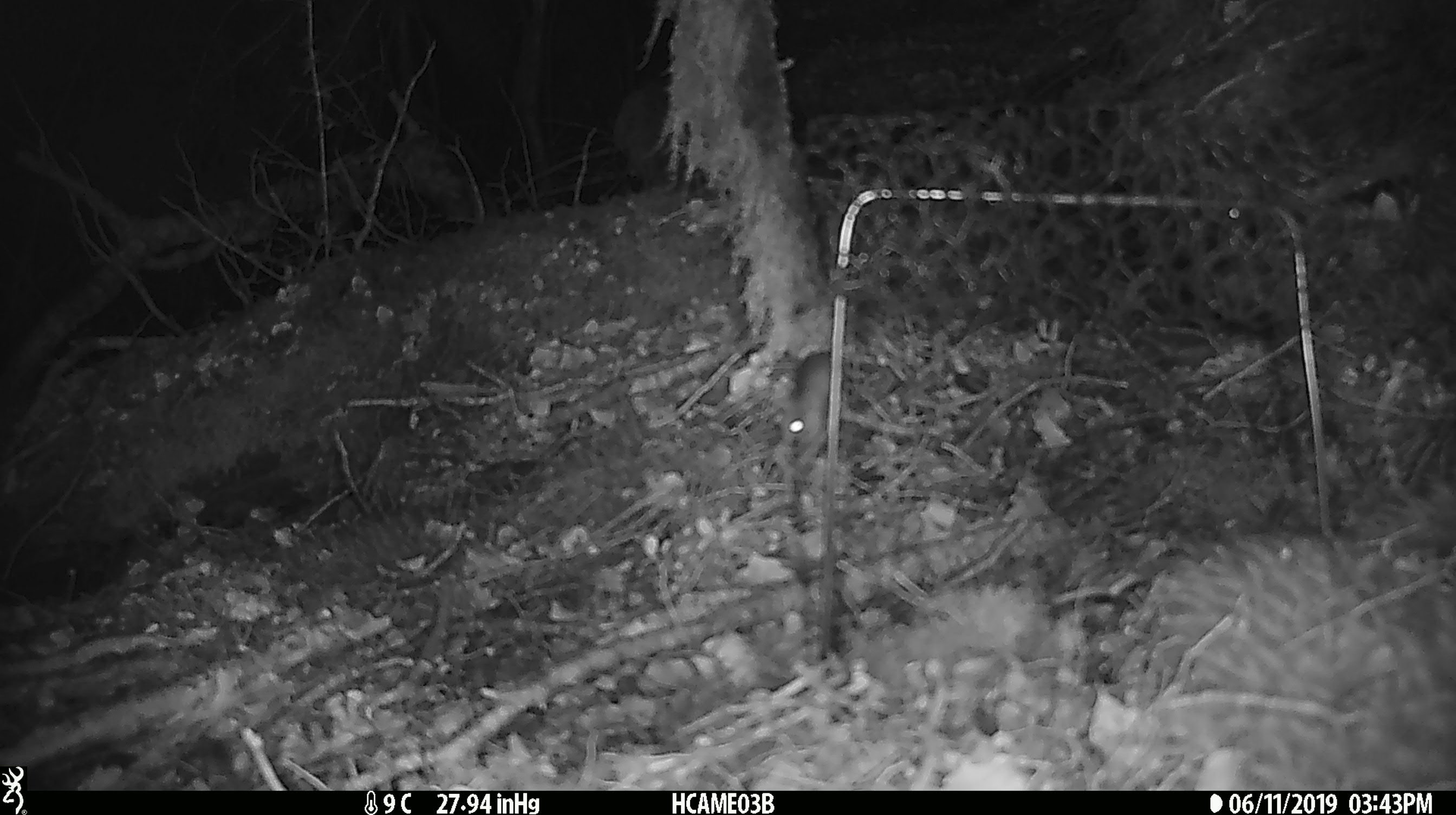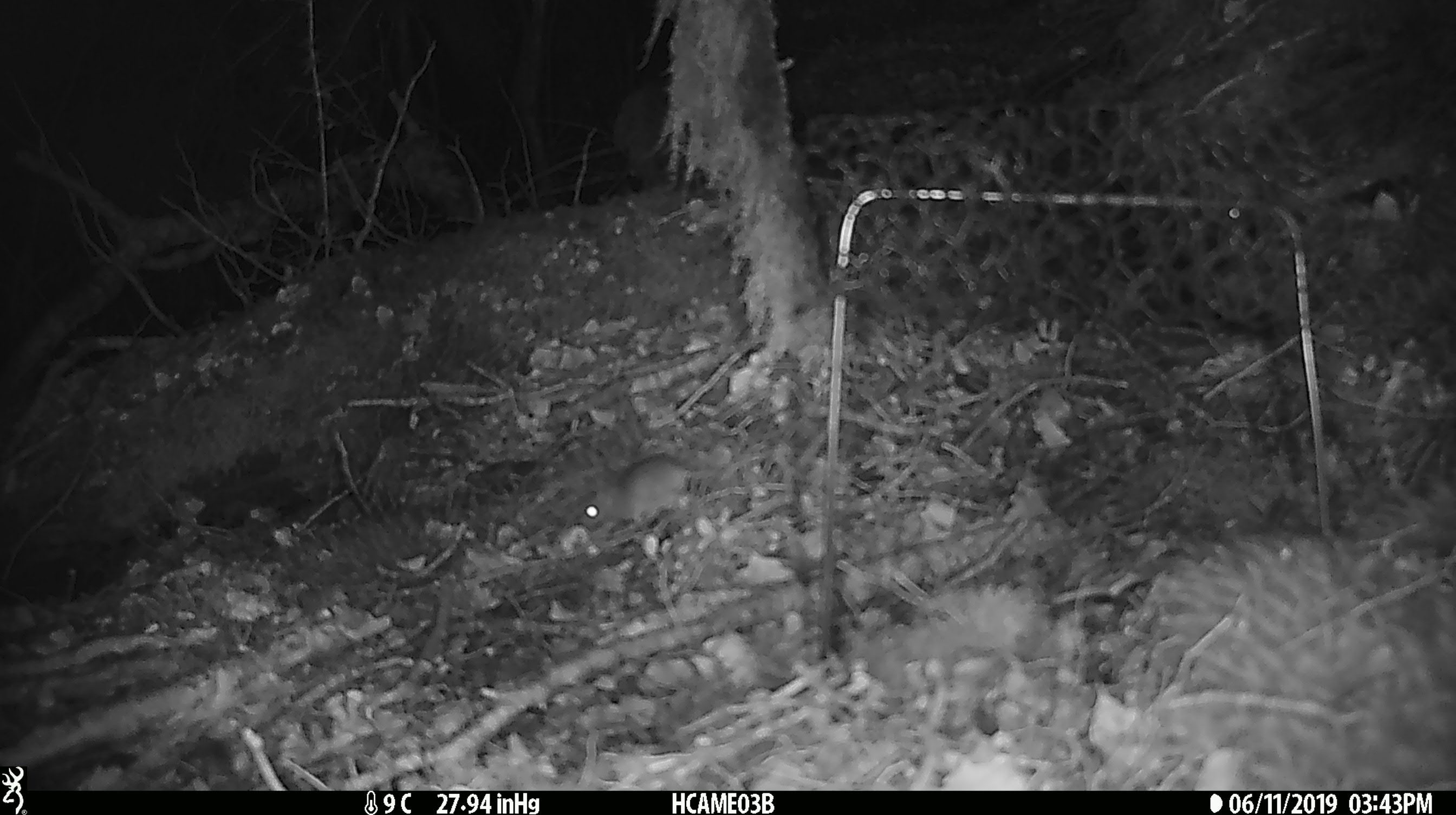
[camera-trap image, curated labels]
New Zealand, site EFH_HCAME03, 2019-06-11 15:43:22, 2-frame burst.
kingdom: Animalia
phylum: Chordata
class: Mammalia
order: Rodentia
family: Muridae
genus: Mus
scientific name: Mus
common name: mouse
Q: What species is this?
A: Mouse (Mus).